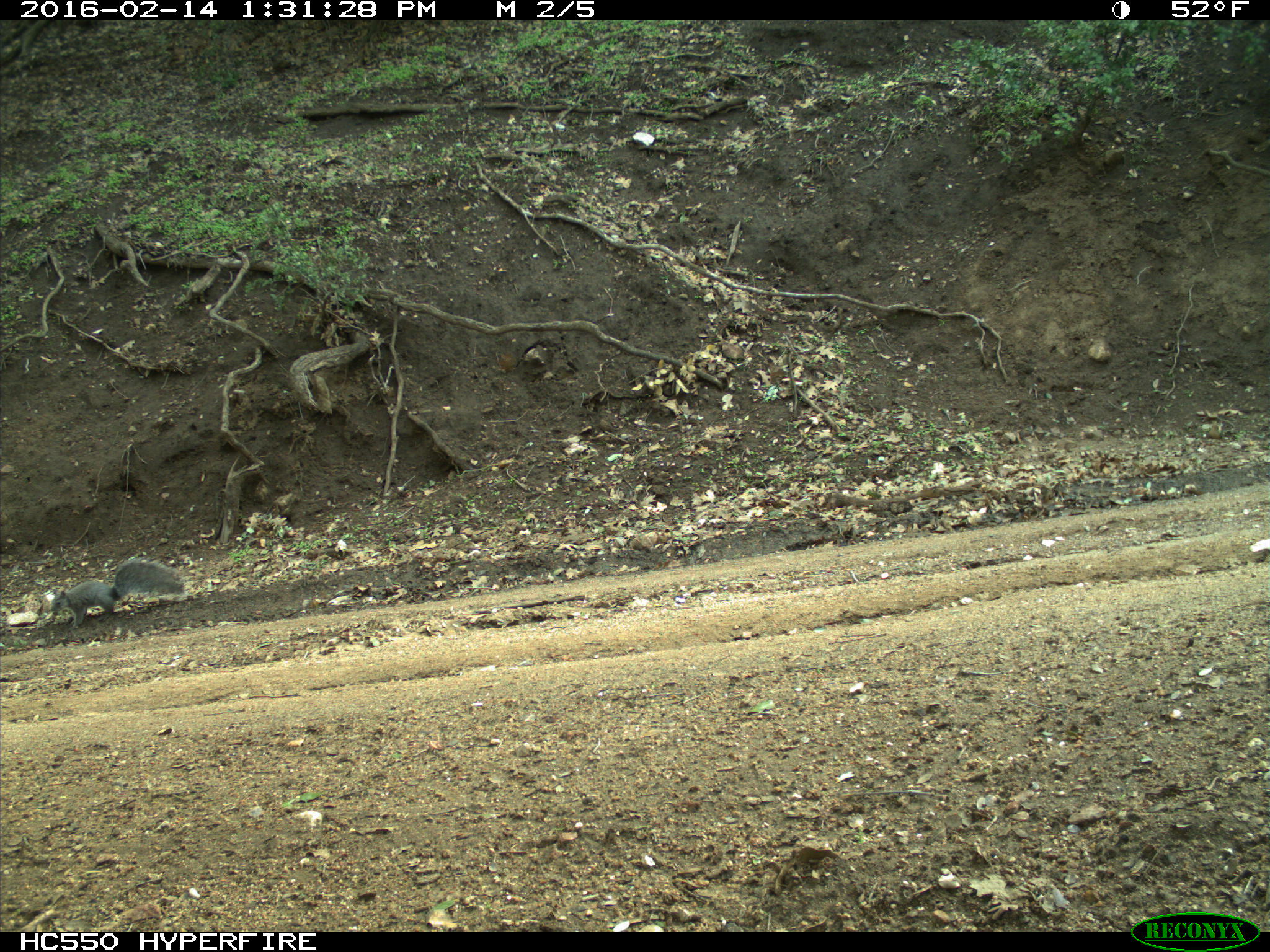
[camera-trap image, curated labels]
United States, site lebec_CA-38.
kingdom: Animalia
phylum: Chordata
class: Mammalia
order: Rodentia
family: Sciuridae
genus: Sciurus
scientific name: Sciurus carolinensis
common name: eastern gray squirrel